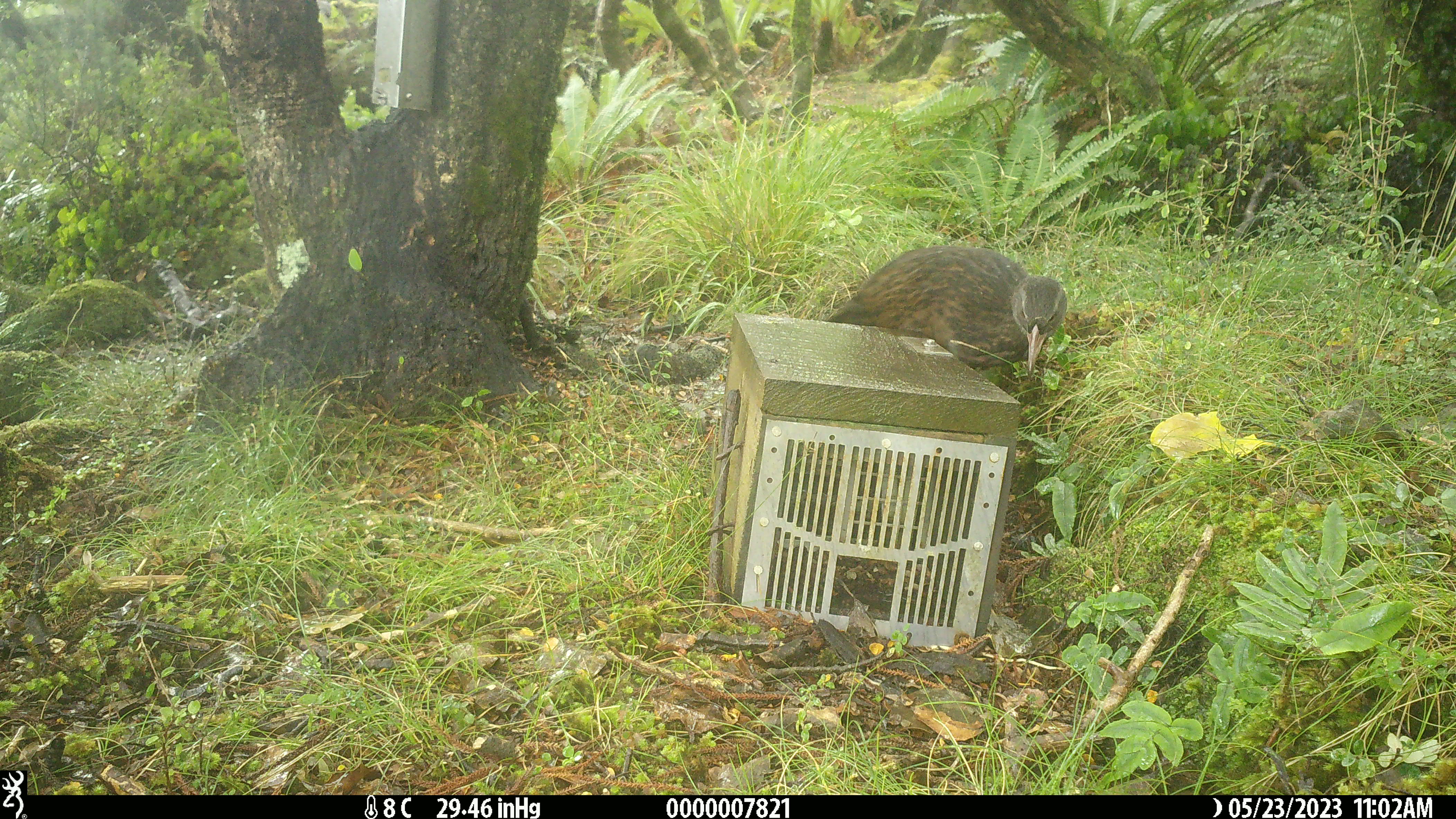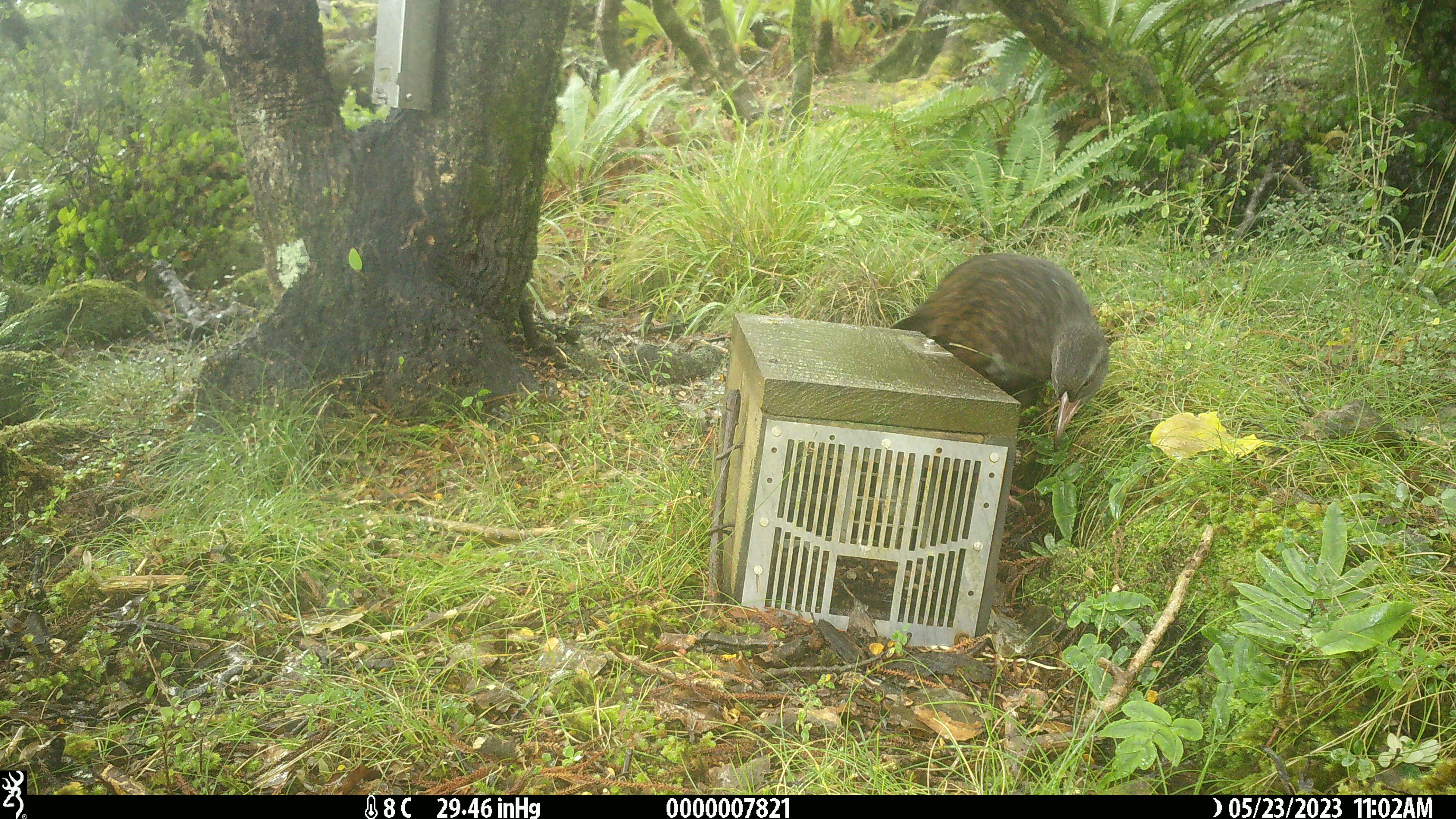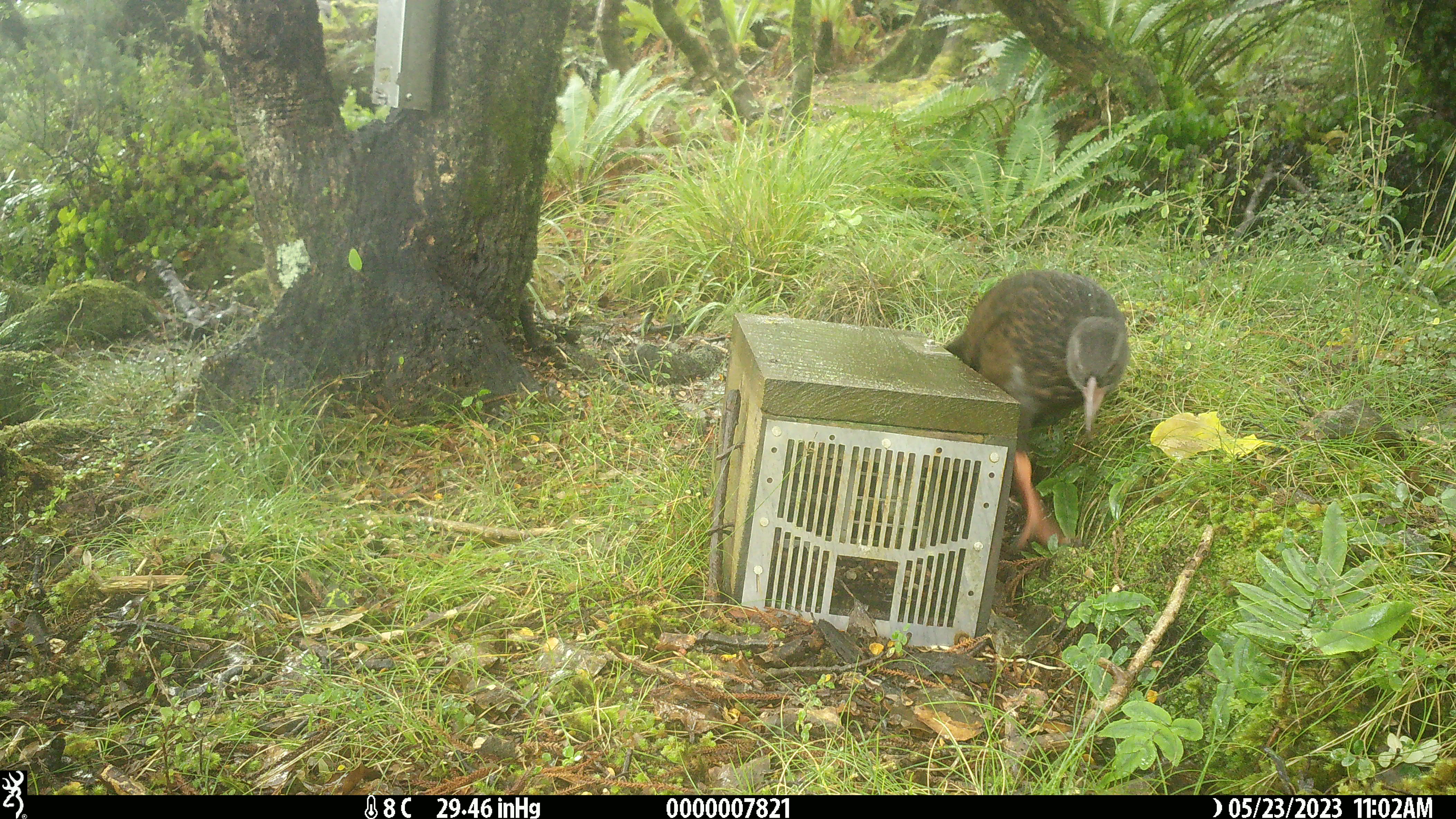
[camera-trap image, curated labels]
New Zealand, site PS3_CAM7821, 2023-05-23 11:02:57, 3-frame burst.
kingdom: Animalia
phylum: Chordata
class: Aves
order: Gruiformes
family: Rallidae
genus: Gallirallus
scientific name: Gallirallus australis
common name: weka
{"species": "weka (Gallirallus australis)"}